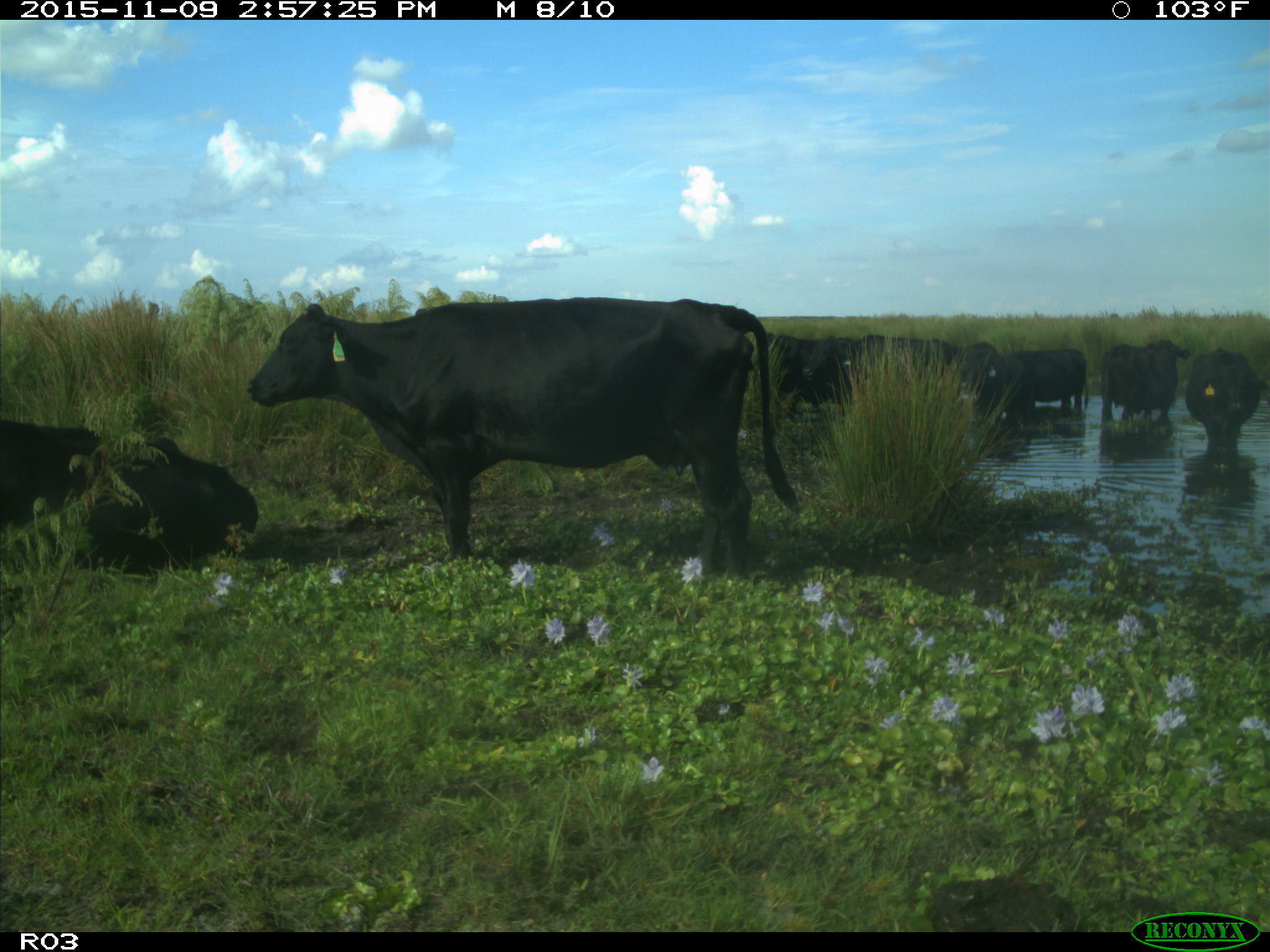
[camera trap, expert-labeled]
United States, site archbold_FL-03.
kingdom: Animalia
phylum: Chordata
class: Mammalia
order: Artiodactyla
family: Bovidae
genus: Bos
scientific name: Bos taurus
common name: domestic cow